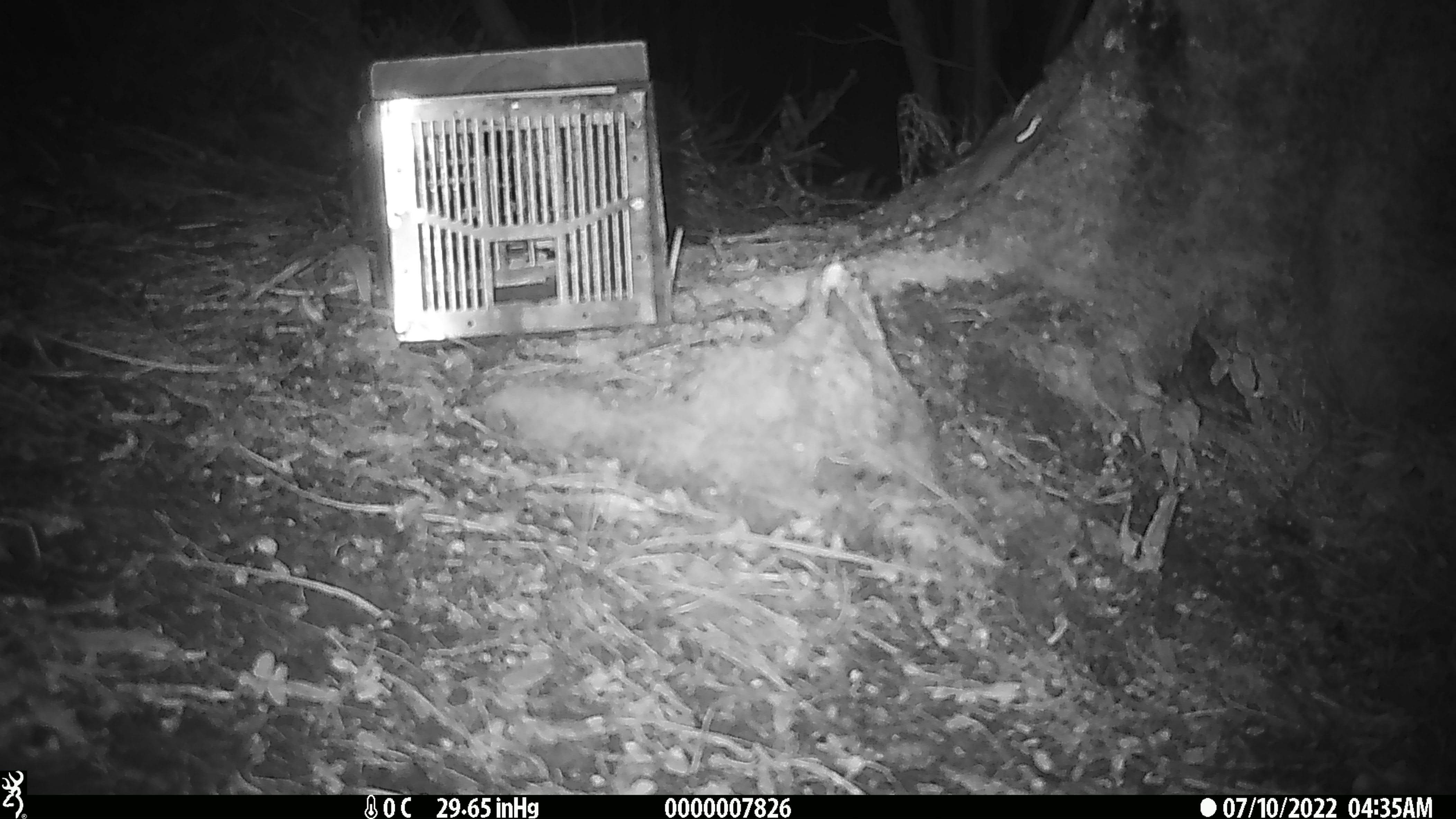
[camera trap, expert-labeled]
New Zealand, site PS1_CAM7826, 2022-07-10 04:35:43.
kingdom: Animalia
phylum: Chordata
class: Mammalia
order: Rodentia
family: Muridae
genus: Mus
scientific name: Mus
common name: mouse